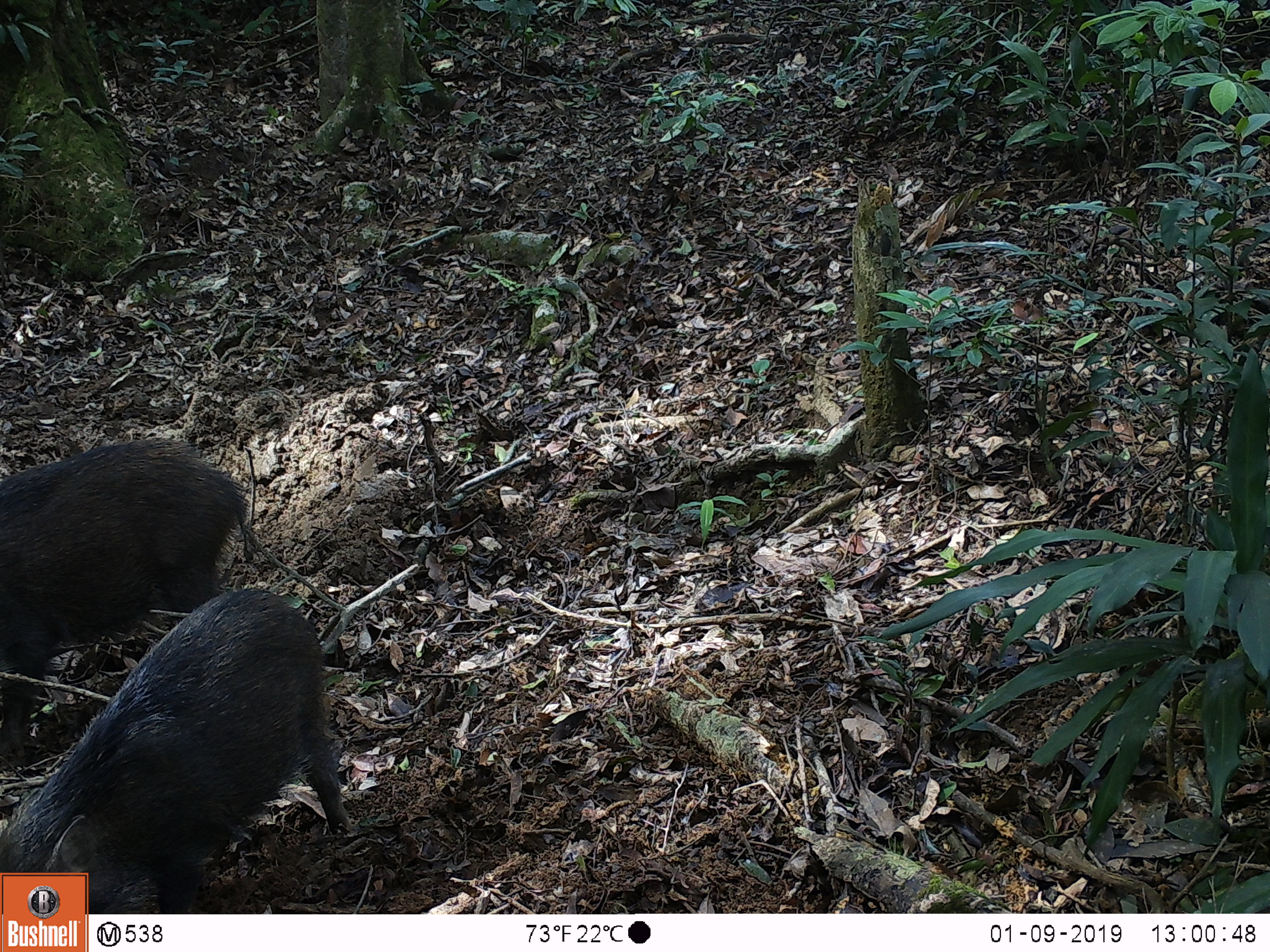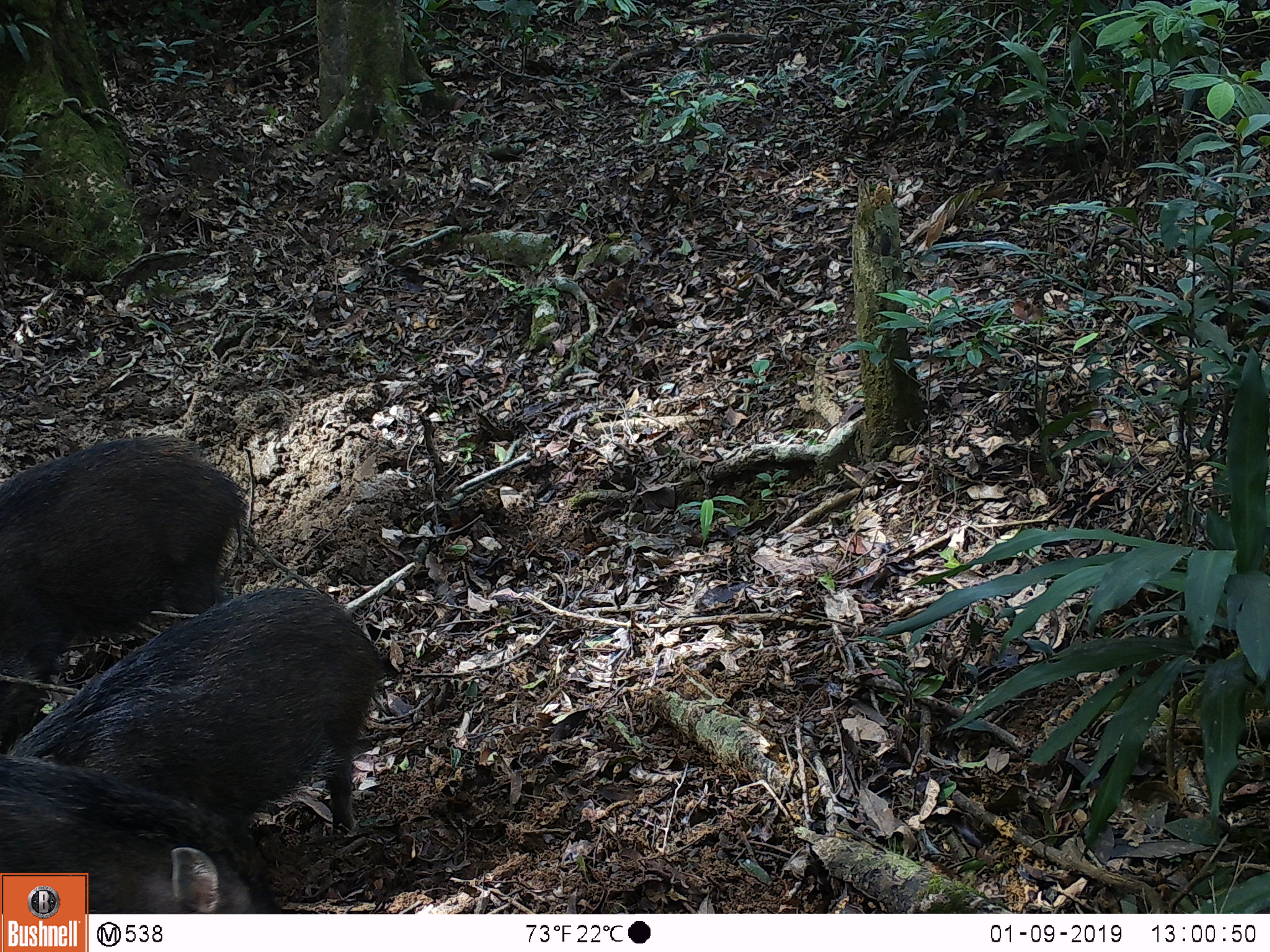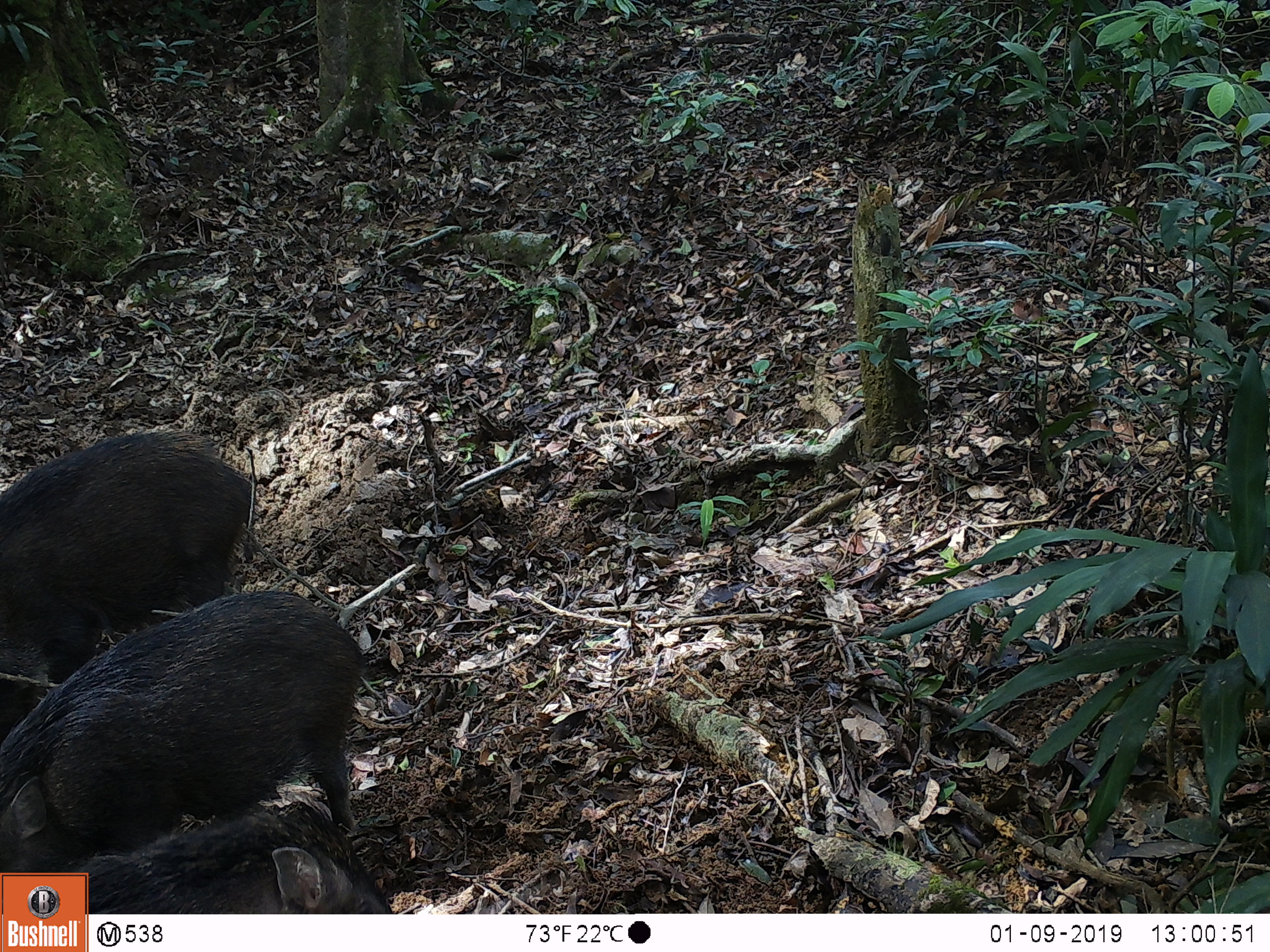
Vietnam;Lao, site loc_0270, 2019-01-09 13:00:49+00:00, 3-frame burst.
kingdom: Animalia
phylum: Chordata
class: Mammalia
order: Artiodactyla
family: Suidae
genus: Sus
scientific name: Sus scrofa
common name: eurasian wild pig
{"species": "eurasian wild pig (Sus scrofa)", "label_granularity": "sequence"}